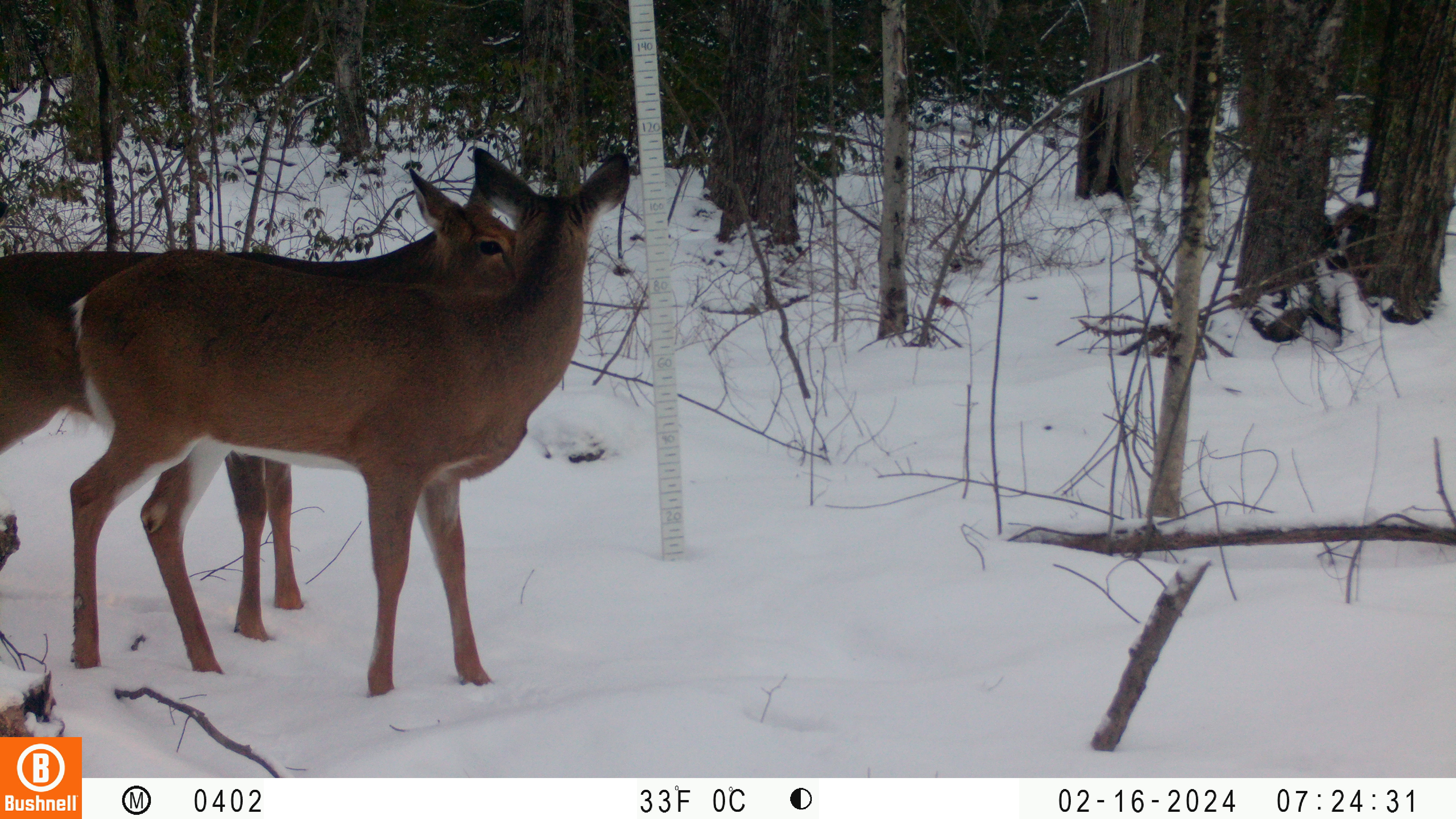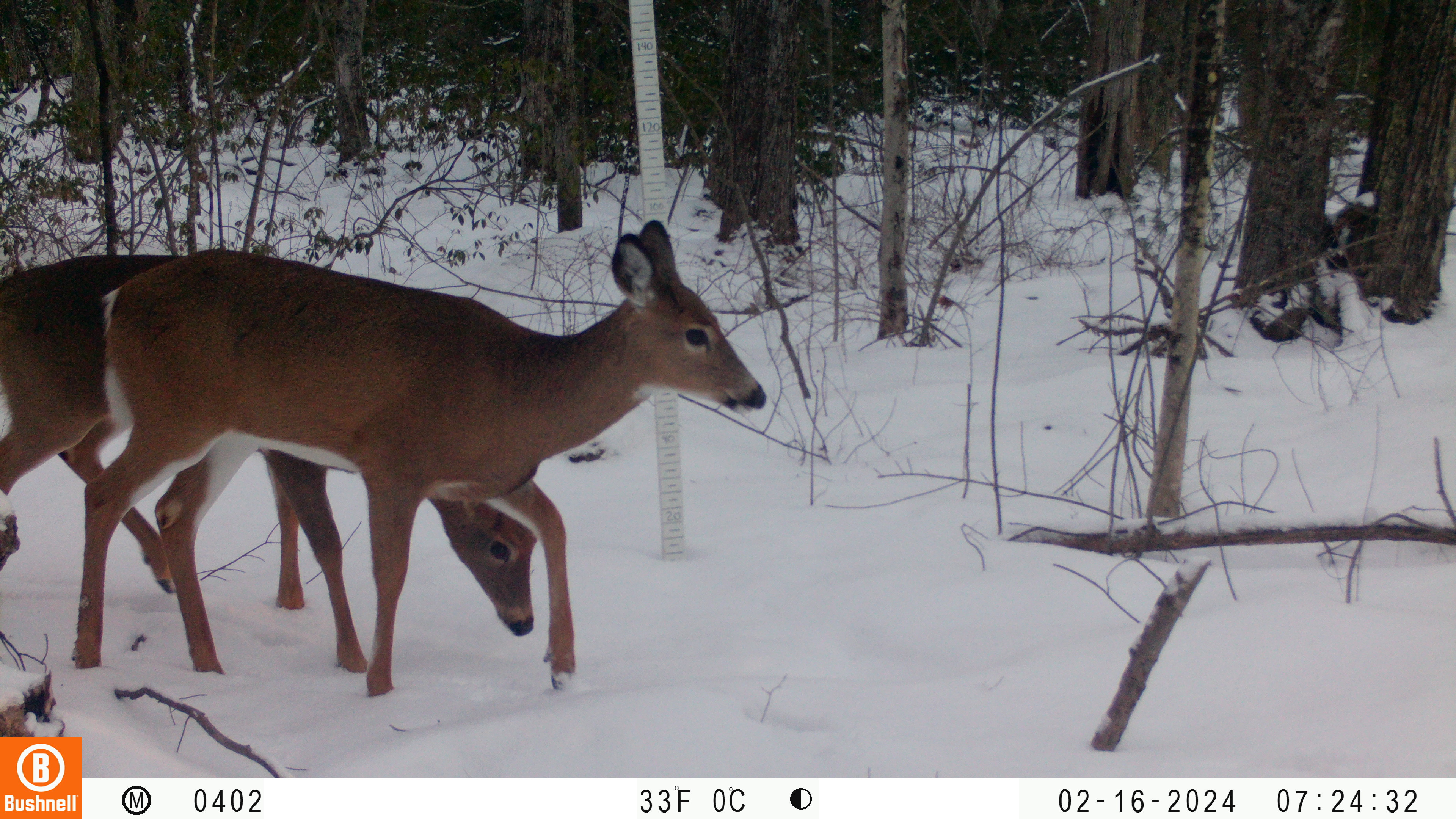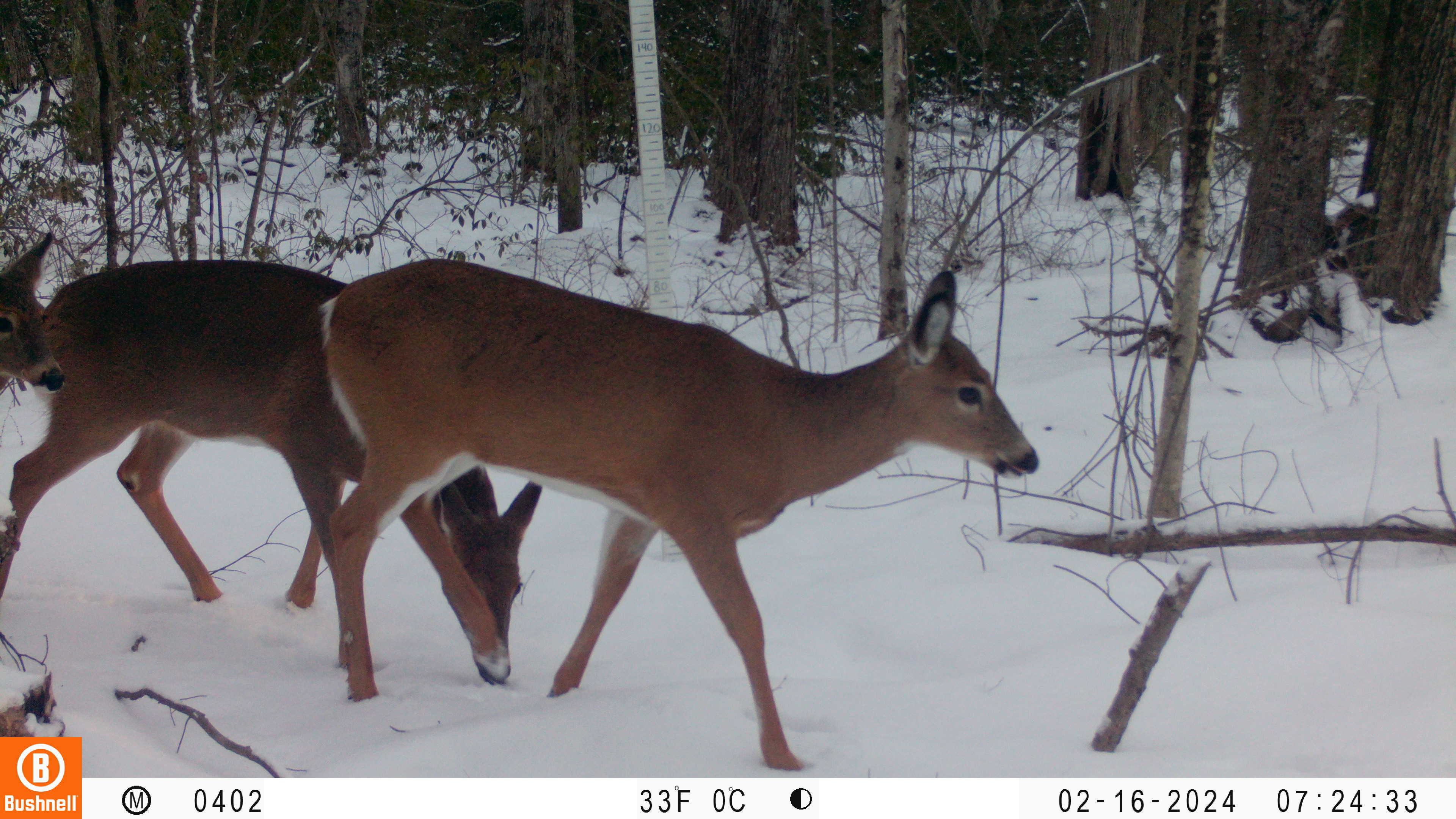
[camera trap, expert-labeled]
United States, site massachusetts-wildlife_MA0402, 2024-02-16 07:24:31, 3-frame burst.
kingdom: Animalia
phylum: Chordata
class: Mammalia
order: Artiodactyla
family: Cervidae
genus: Odocoileus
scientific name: Odocoileus virginianus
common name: white-tailed deer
White-tailed deer (Odocoileus virginianus).